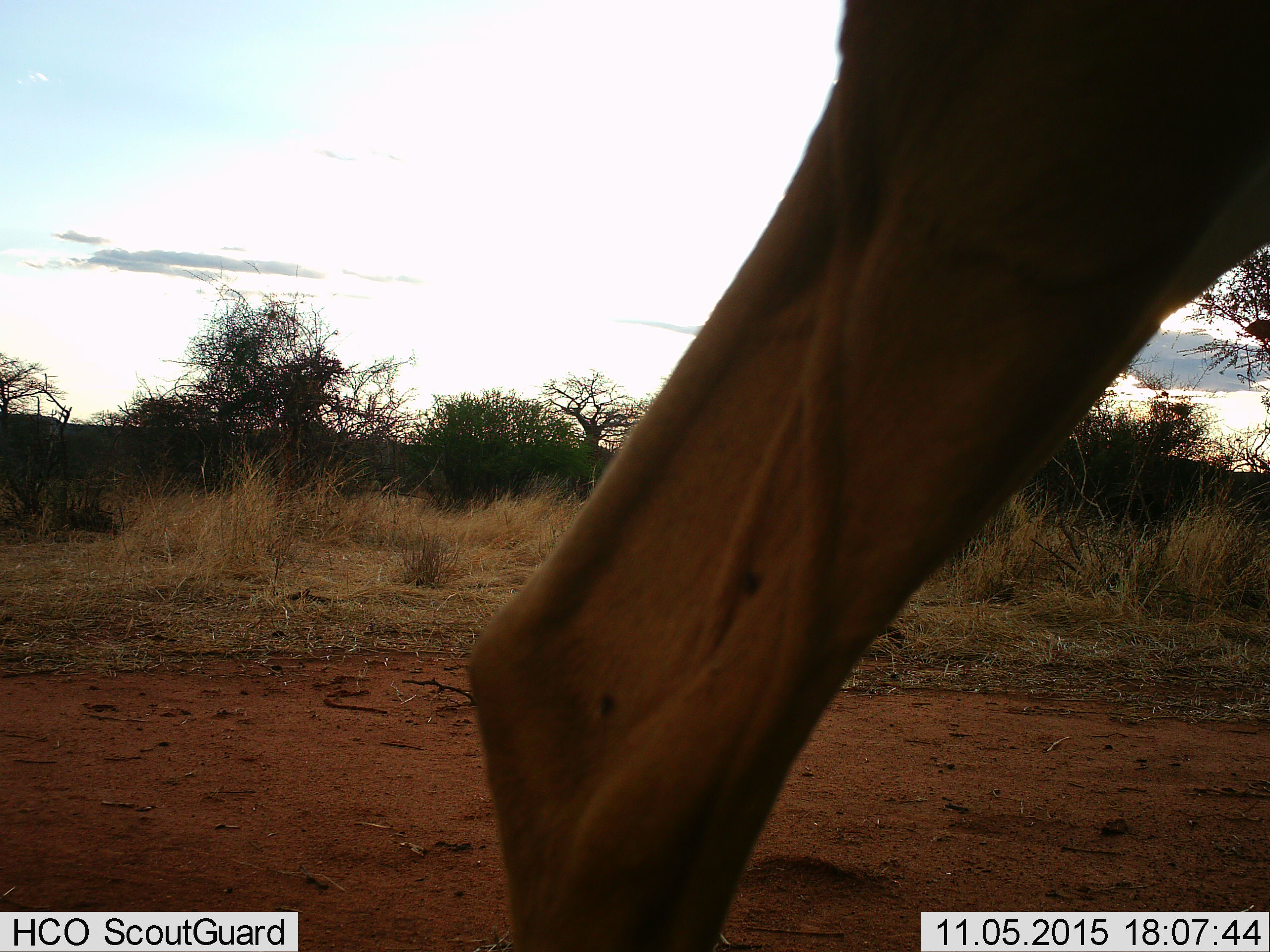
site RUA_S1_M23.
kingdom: Animalia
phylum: Chordata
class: Mammalia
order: Artiodactyla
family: Bovidae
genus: Aepyceros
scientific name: Aepyceros melampus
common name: impala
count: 1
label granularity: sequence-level